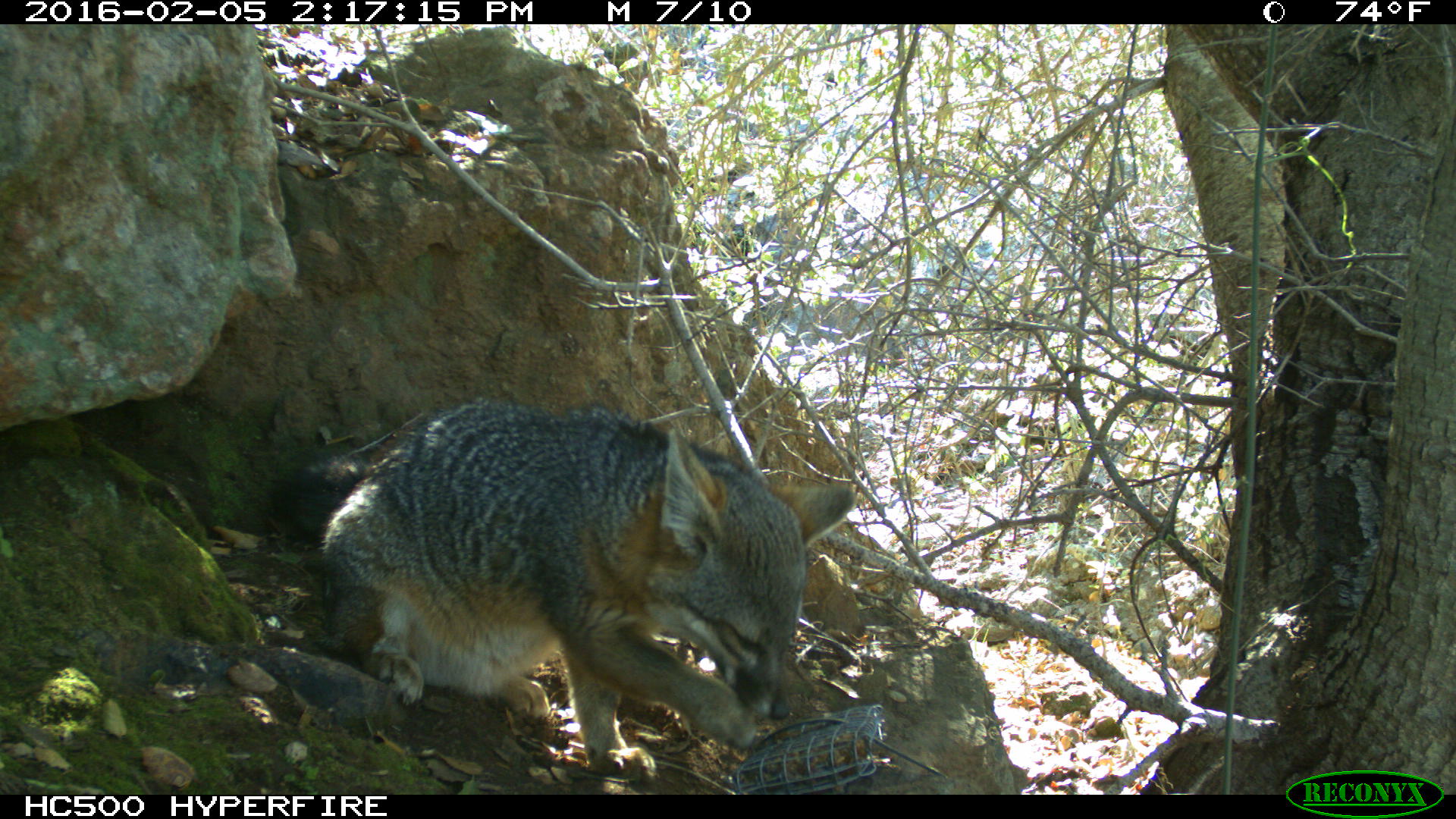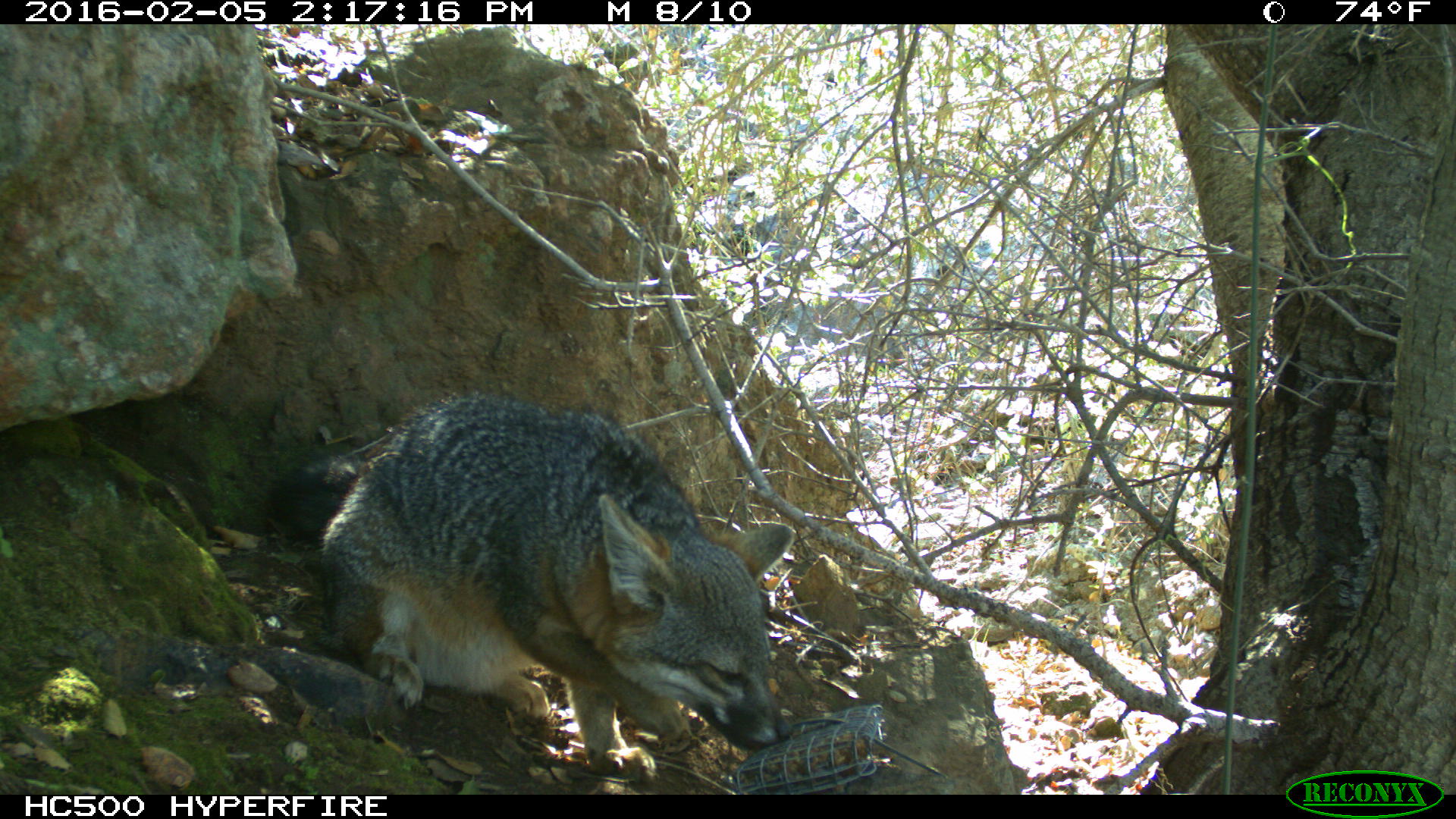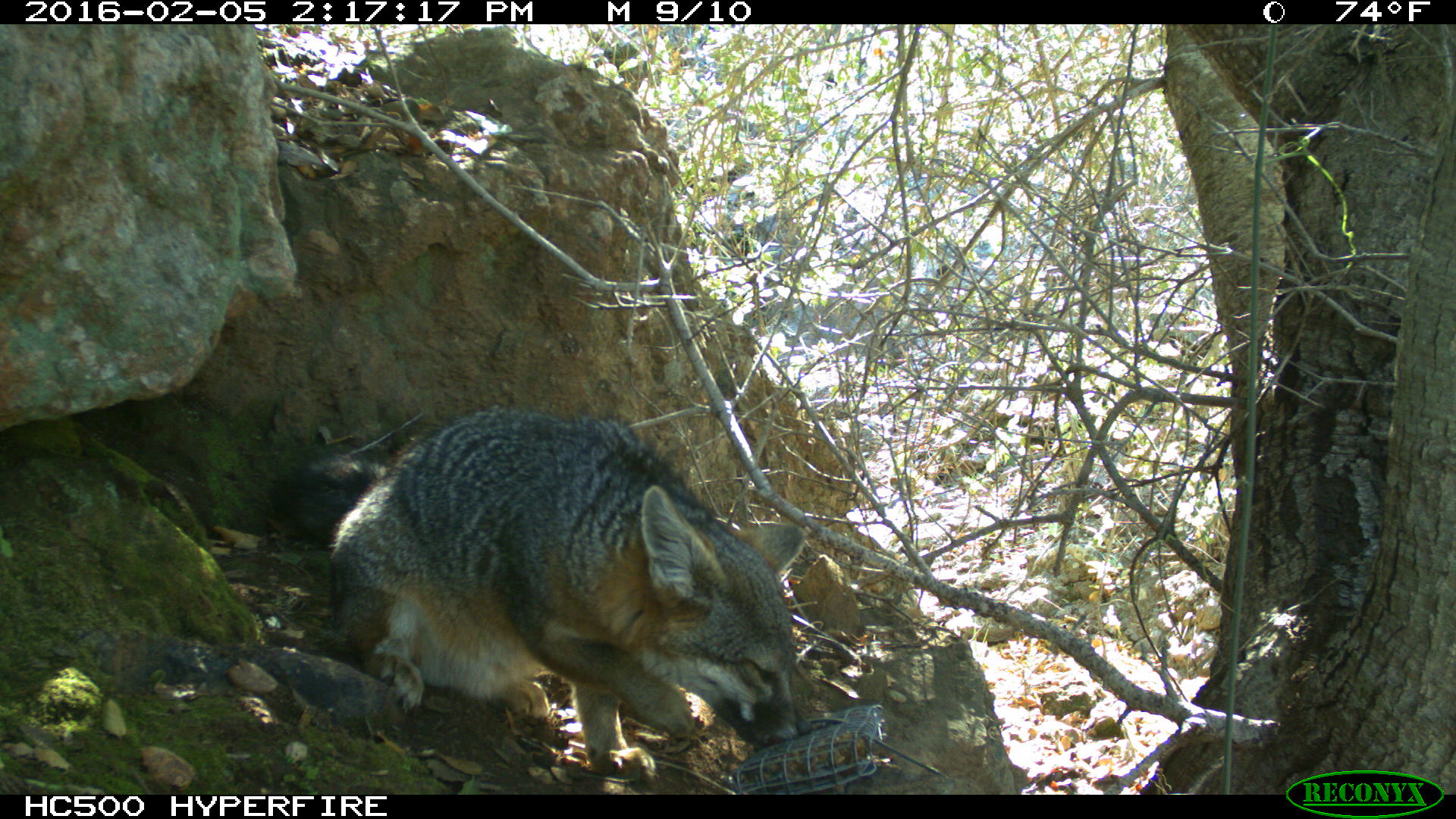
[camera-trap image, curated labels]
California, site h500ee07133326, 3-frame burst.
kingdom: Animalia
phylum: Chordata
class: Mammalia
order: Carnivora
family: Canidae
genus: Urocyon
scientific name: Urocyon littoralis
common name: island fox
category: fox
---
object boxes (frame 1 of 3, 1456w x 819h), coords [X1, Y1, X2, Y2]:
fox: [259, 394, 853, 780]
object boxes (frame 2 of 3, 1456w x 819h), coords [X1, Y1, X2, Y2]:
fox: [268, 389, 795, 774]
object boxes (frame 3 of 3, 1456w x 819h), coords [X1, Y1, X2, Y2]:
fox: [270, 410, 811, 778]